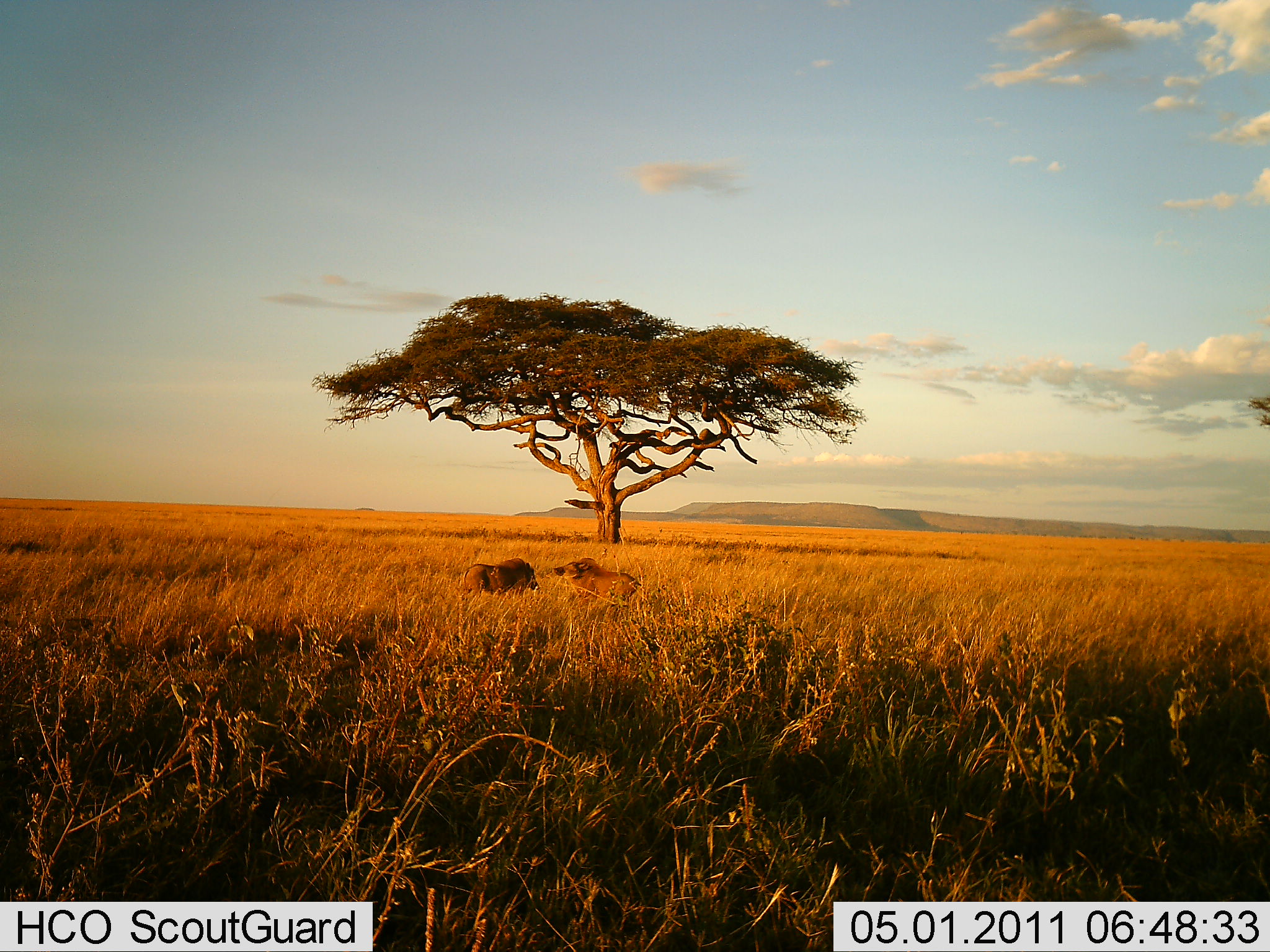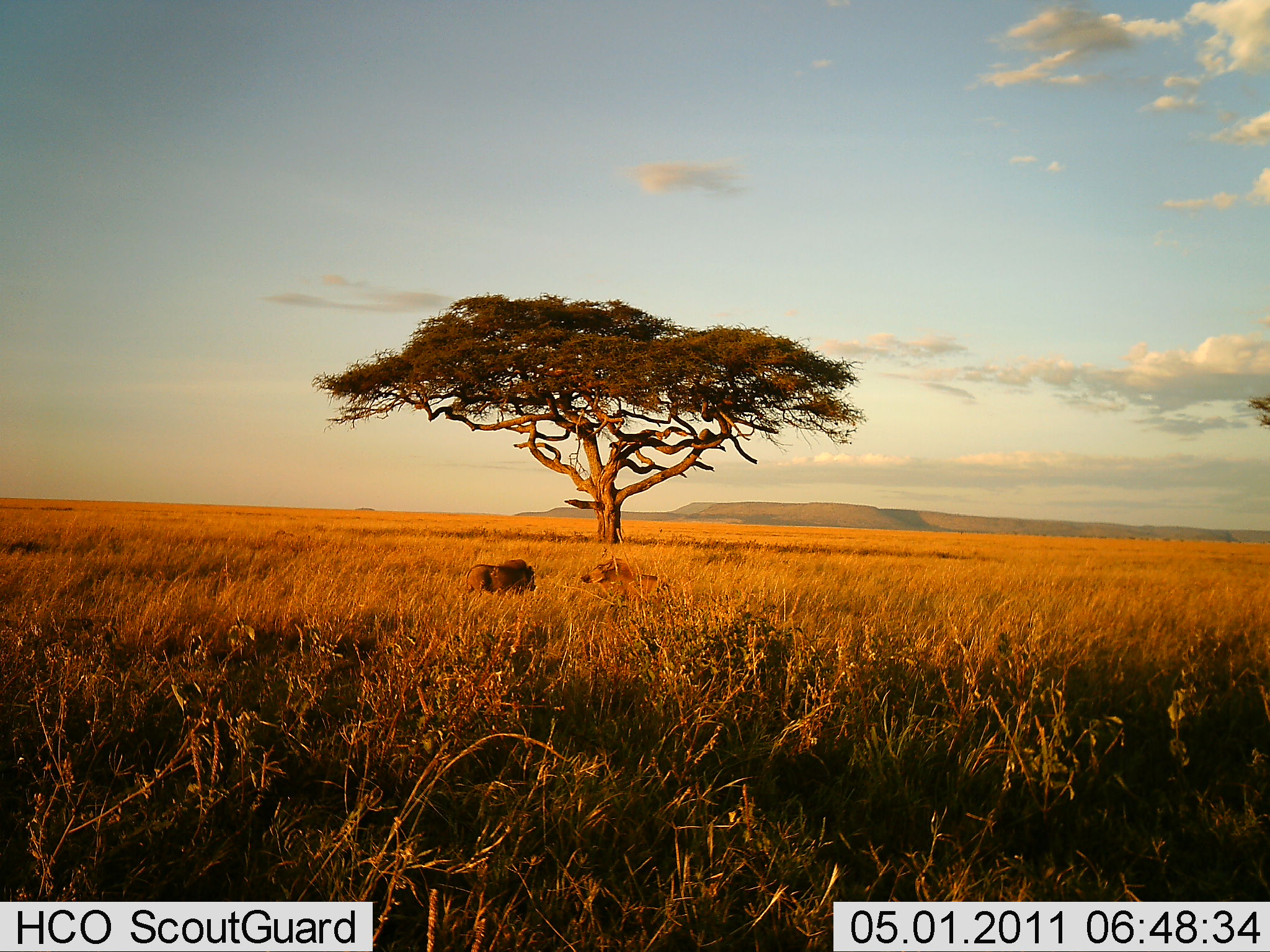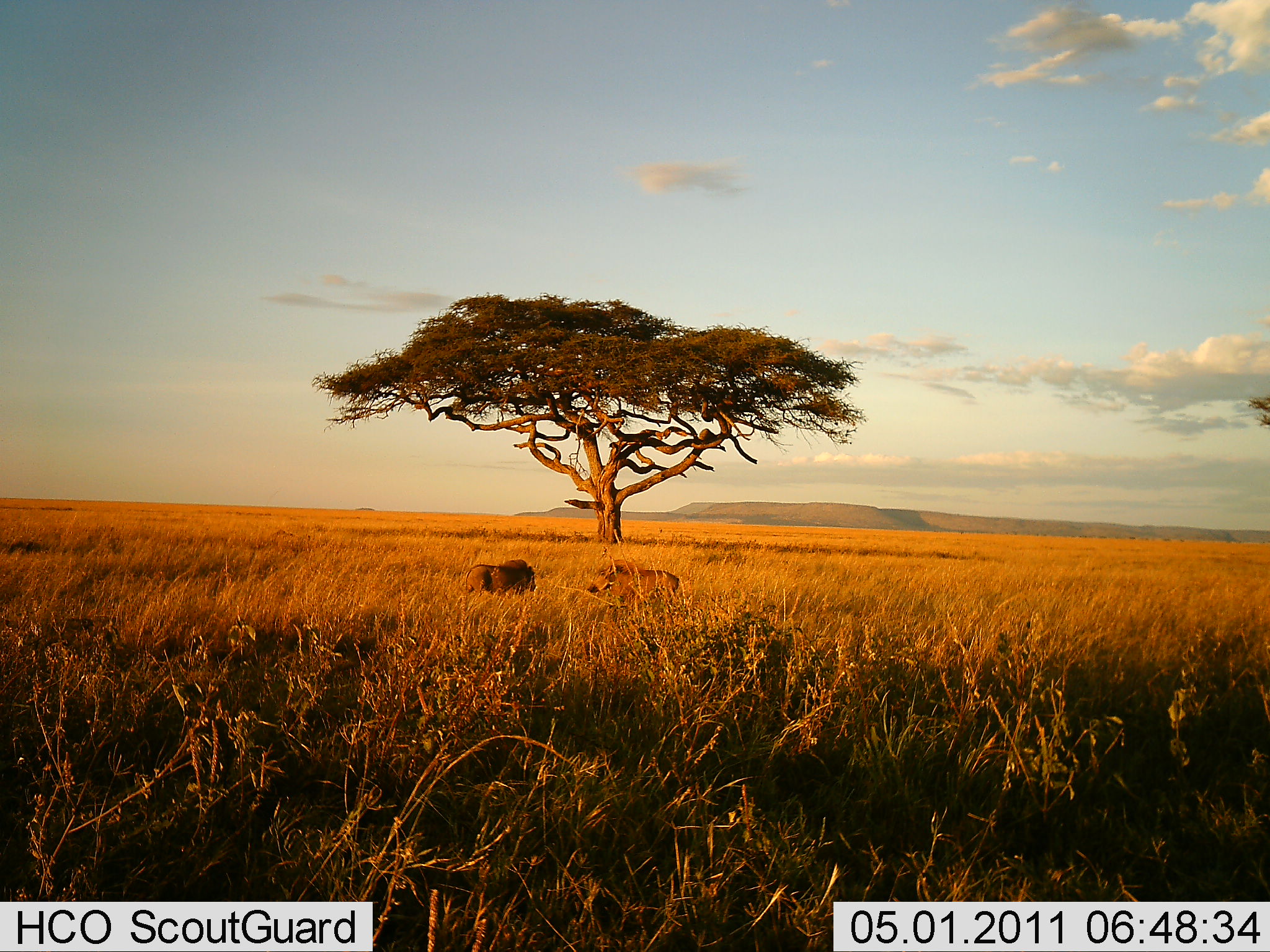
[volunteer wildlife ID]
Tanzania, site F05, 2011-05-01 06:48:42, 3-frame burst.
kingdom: Animalia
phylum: Chordata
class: Mammalia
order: Artiodactyla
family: Suidae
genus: Phacochoerus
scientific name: Phacochoerus africanus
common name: warthog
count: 2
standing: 60%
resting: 0%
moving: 50%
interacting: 70%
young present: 0%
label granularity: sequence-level